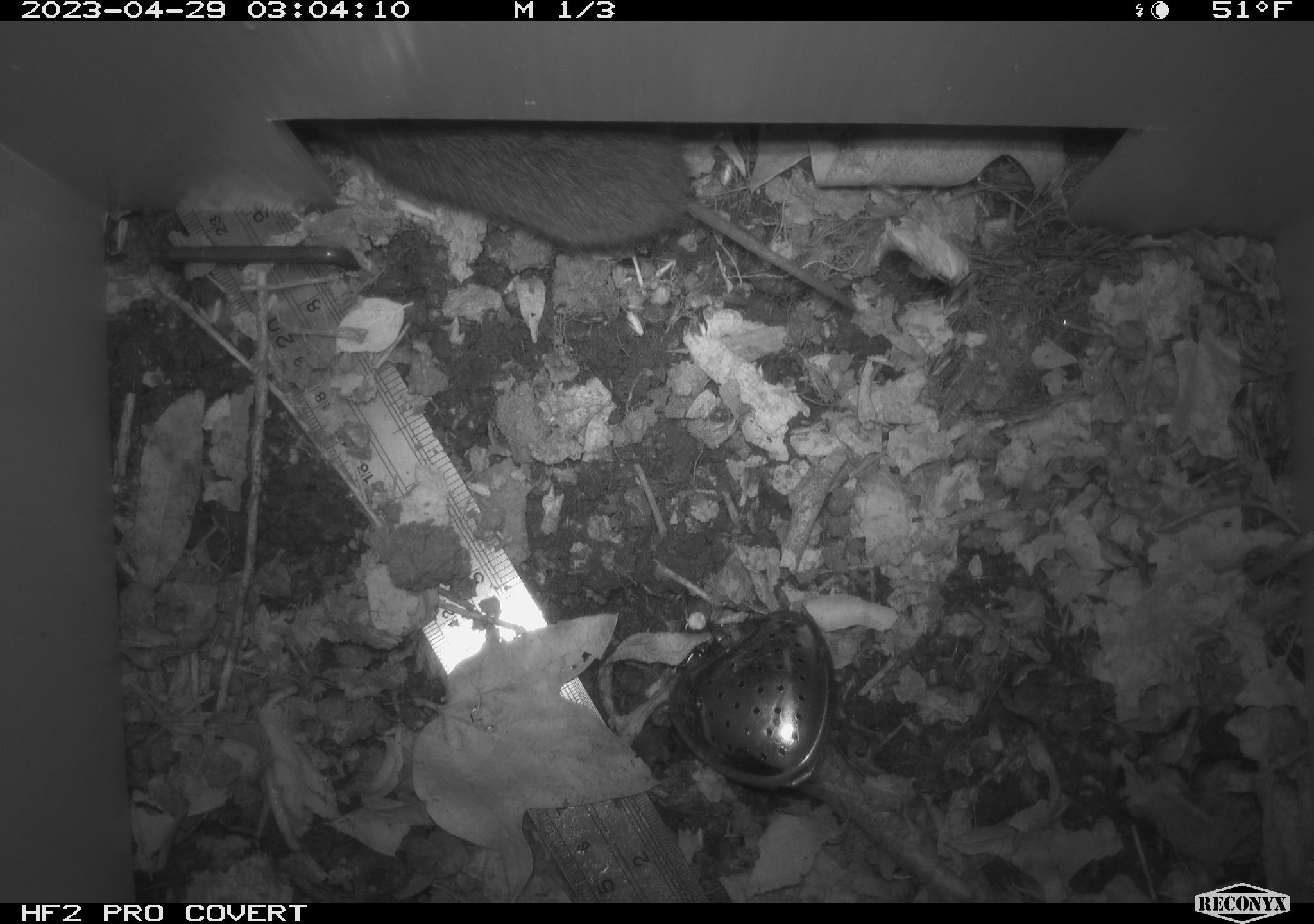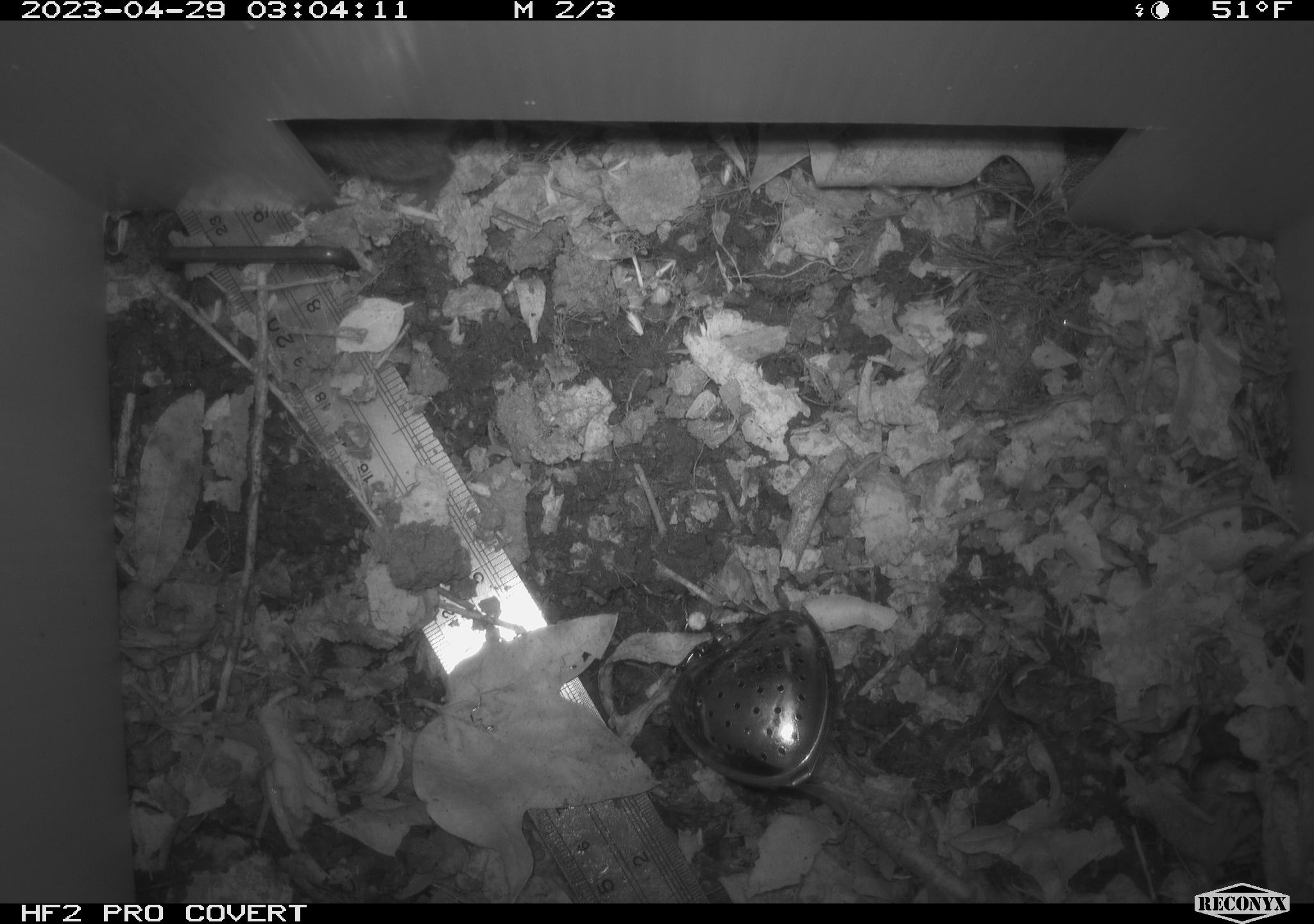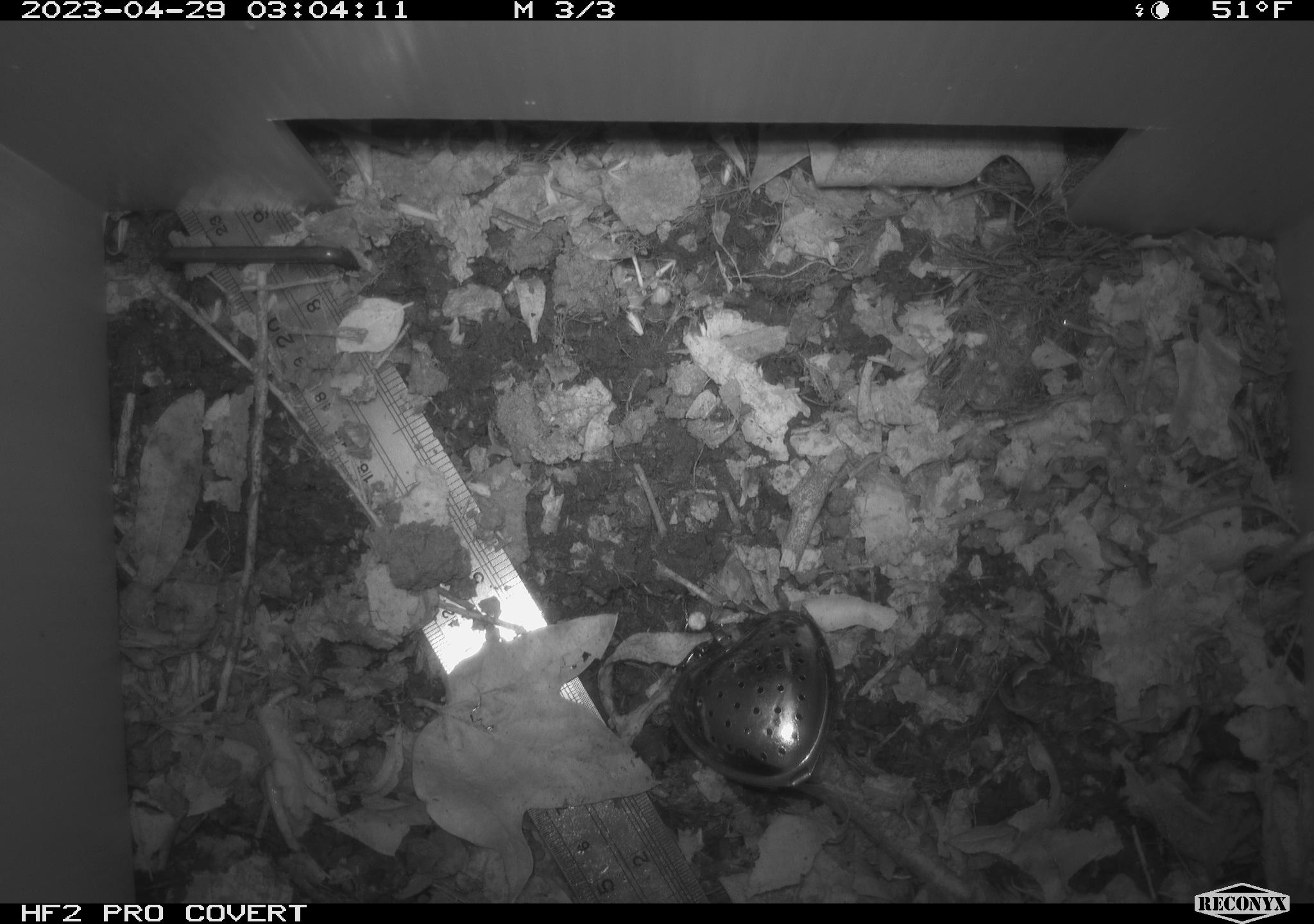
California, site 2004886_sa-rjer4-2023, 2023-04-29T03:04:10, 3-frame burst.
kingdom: Animalia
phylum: Chordata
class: Mammalia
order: Rodentia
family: Cricetidae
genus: Microtus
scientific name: Microtus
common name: meadow vole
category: microtus species